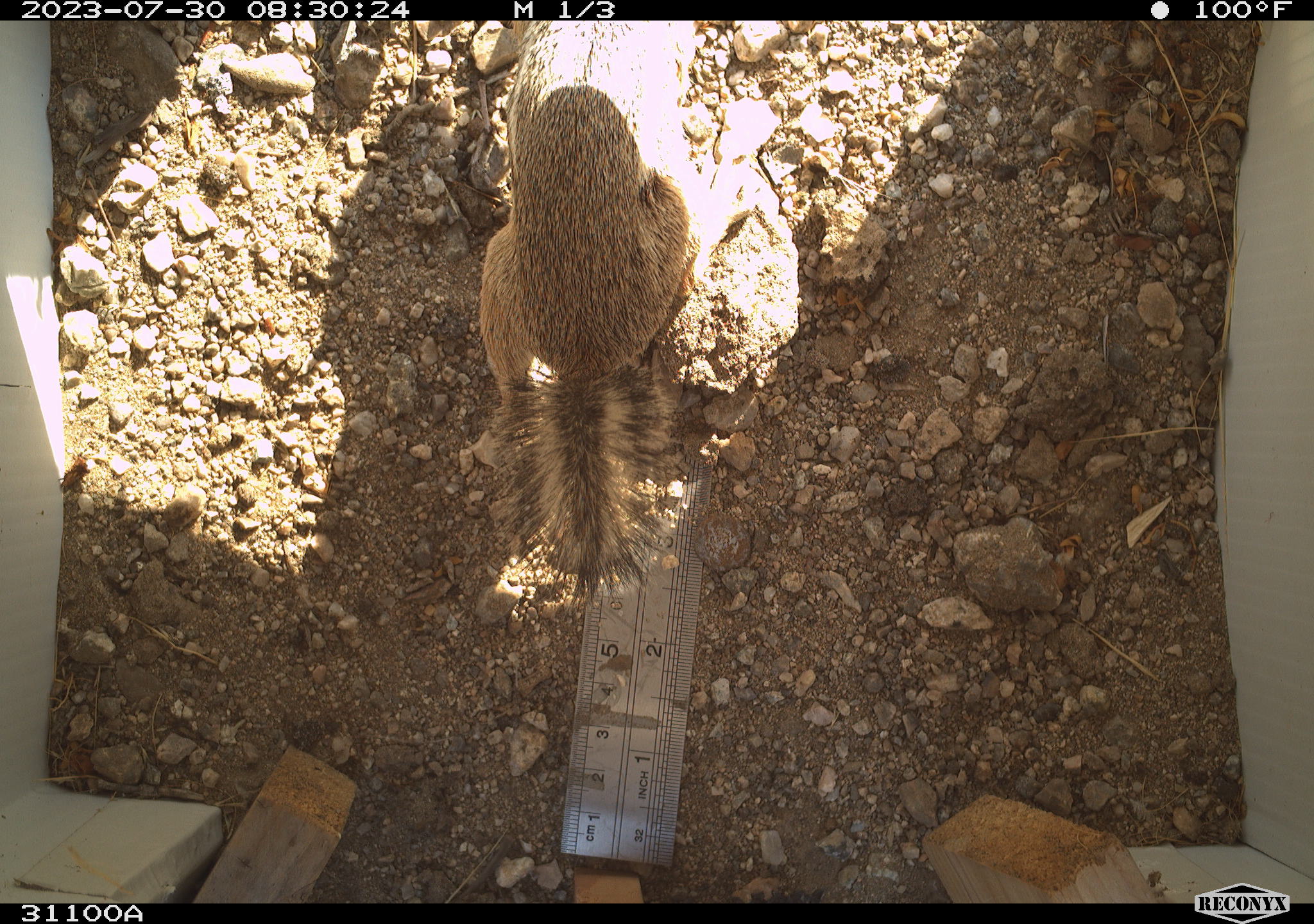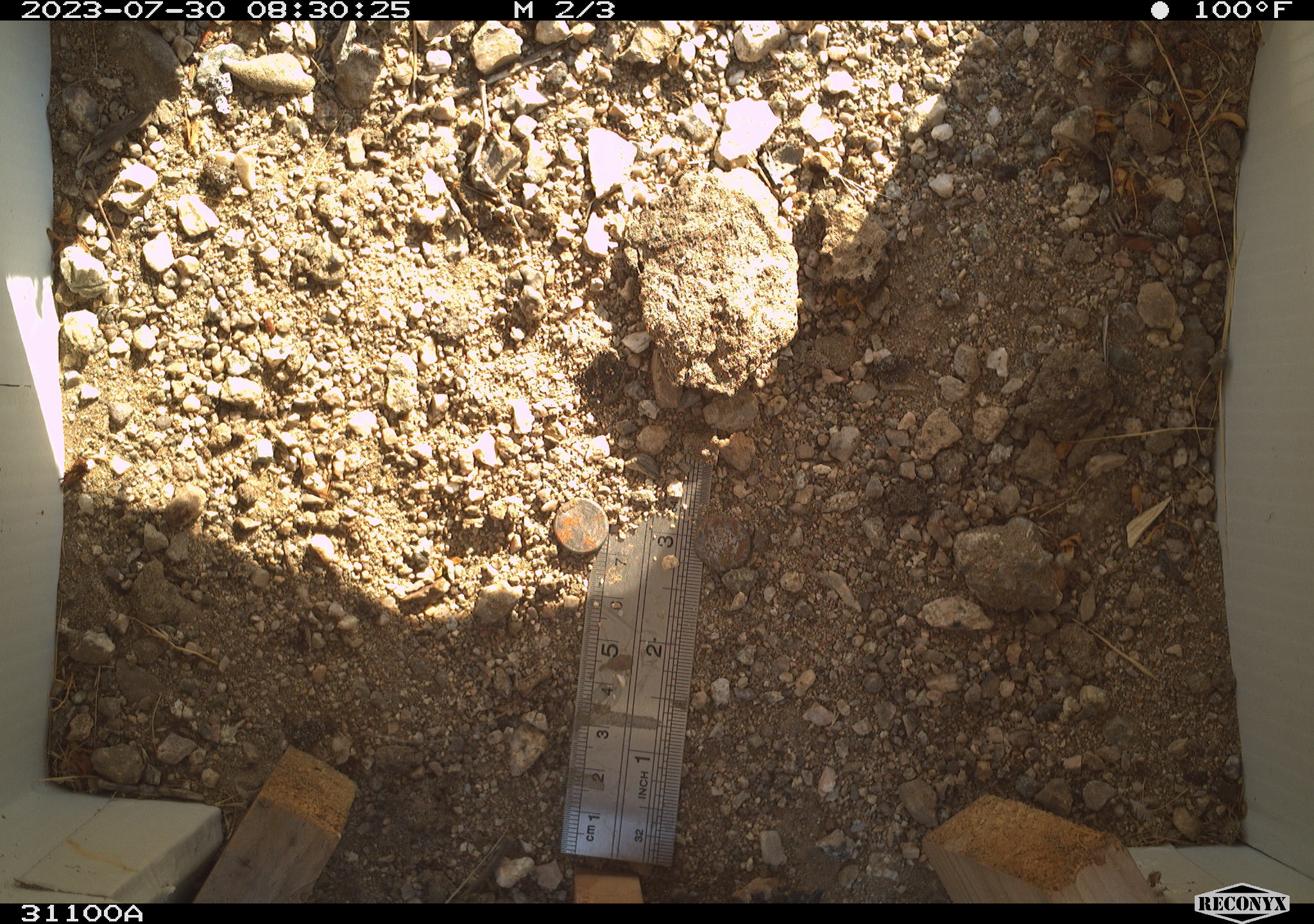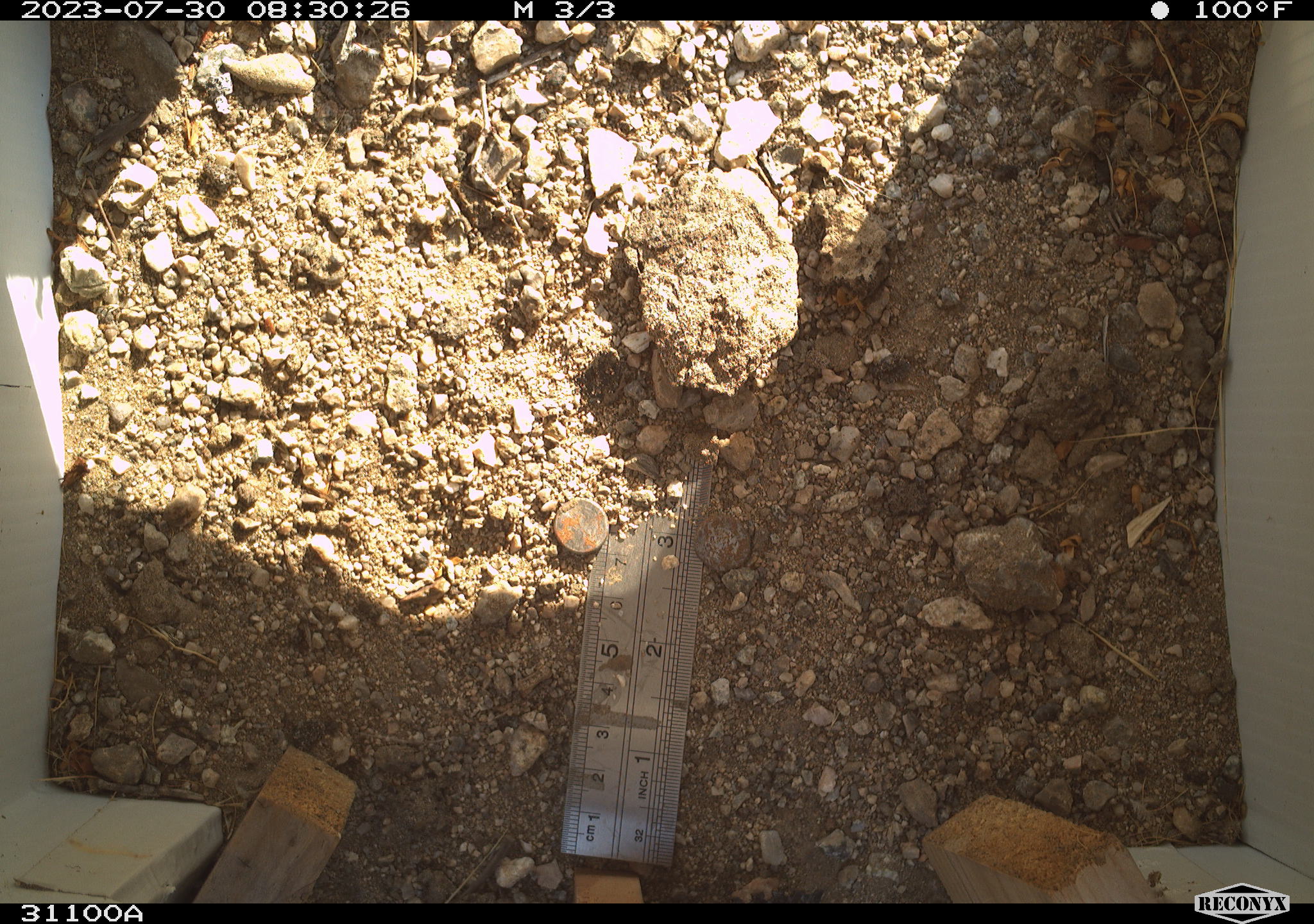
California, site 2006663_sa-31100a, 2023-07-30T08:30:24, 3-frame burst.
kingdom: Animalia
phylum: Chordata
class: Mammalia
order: Rodentia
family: Sciuridae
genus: Ammospermophilus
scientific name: Ammospermophilus leucurus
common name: white-tailed antelope squirrel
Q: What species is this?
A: White-tailed antelope squirrel (Ammospermophilus leucurus).